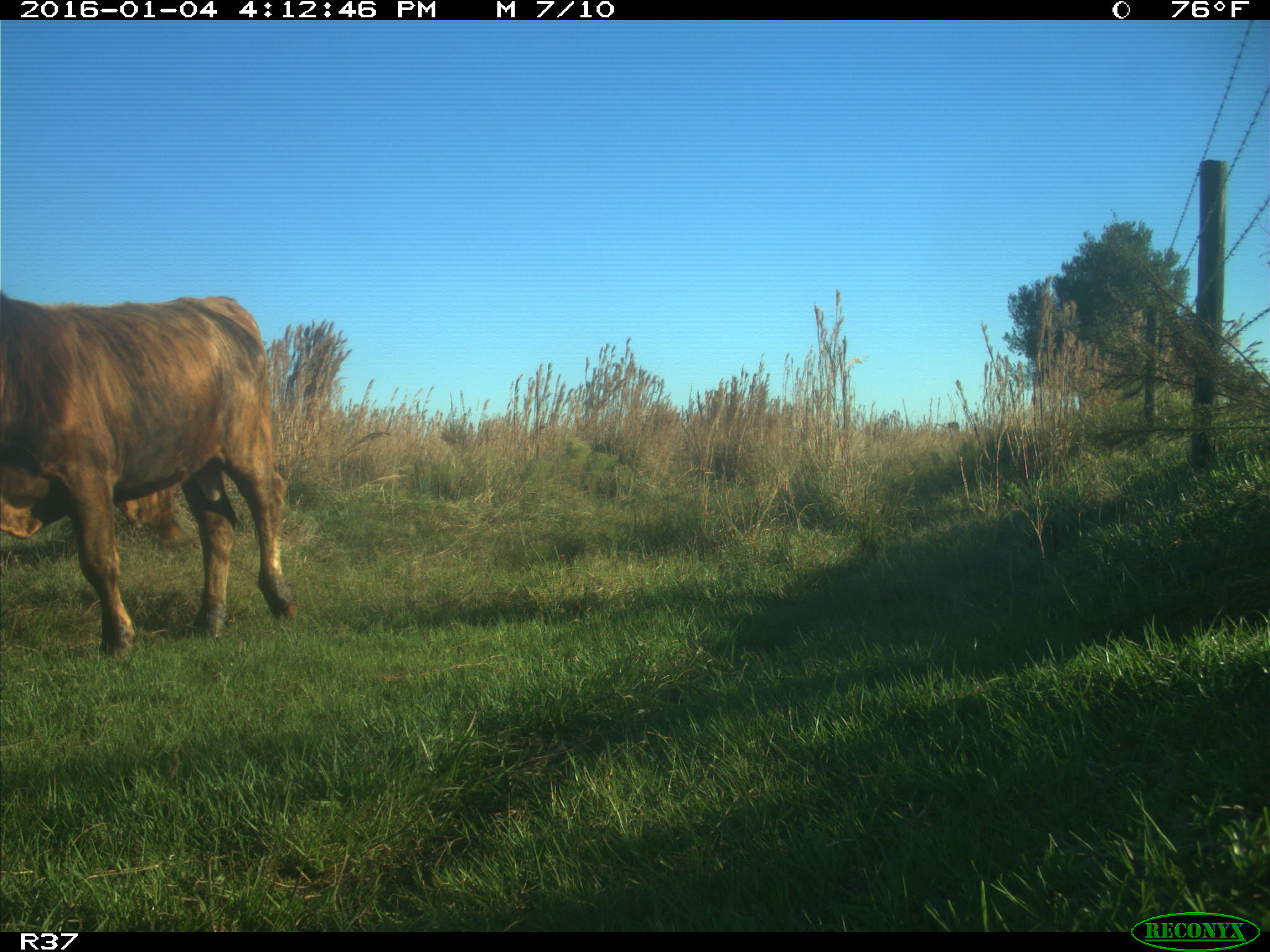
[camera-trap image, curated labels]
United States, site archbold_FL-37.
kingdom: Animalia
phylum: Chordata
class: Mammalia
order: Artiodactyla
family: Bovidae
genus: Bos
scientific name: Bos taurus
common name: domestic cow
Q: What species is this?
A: Bos taurus (domestic cow).